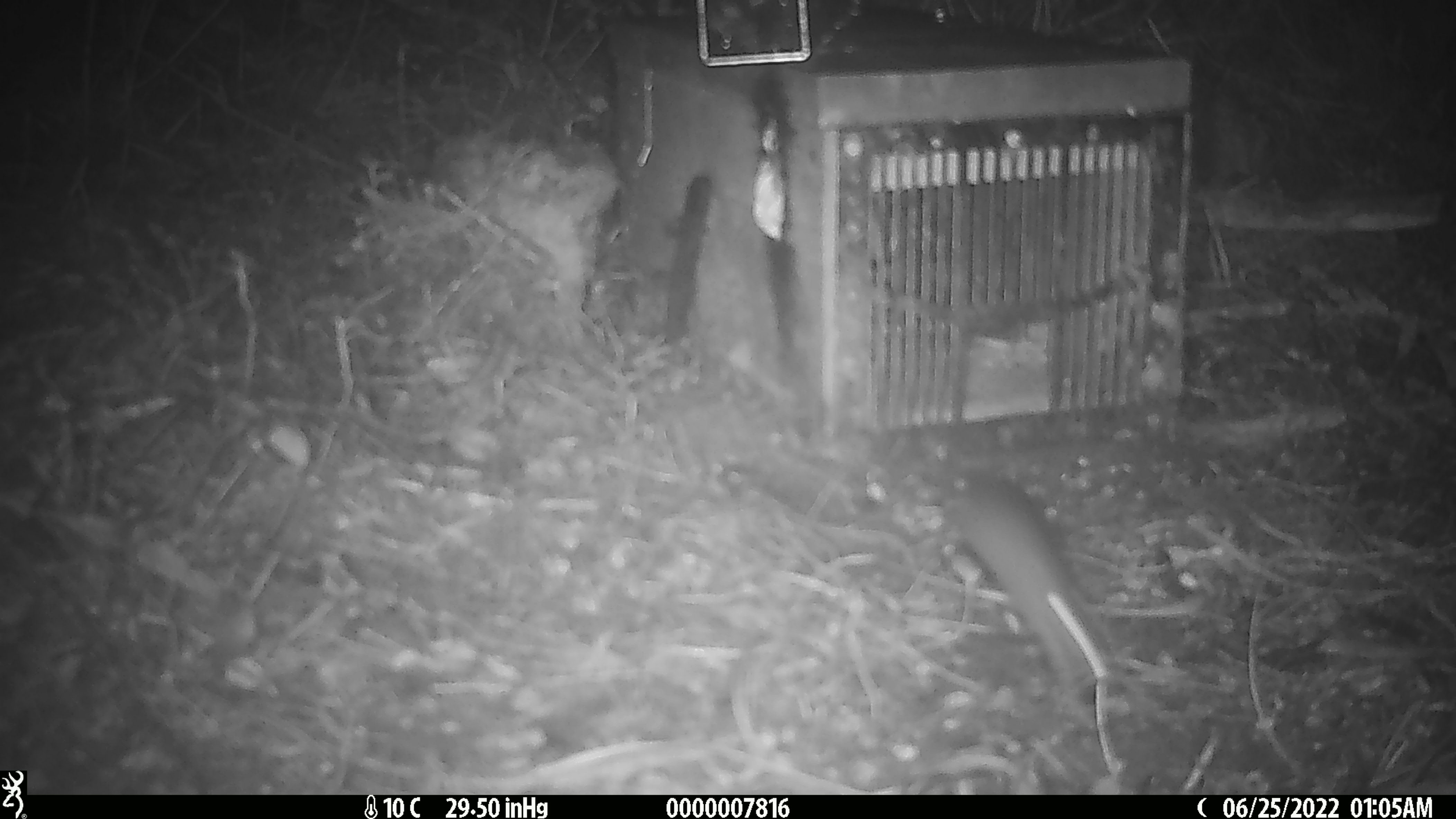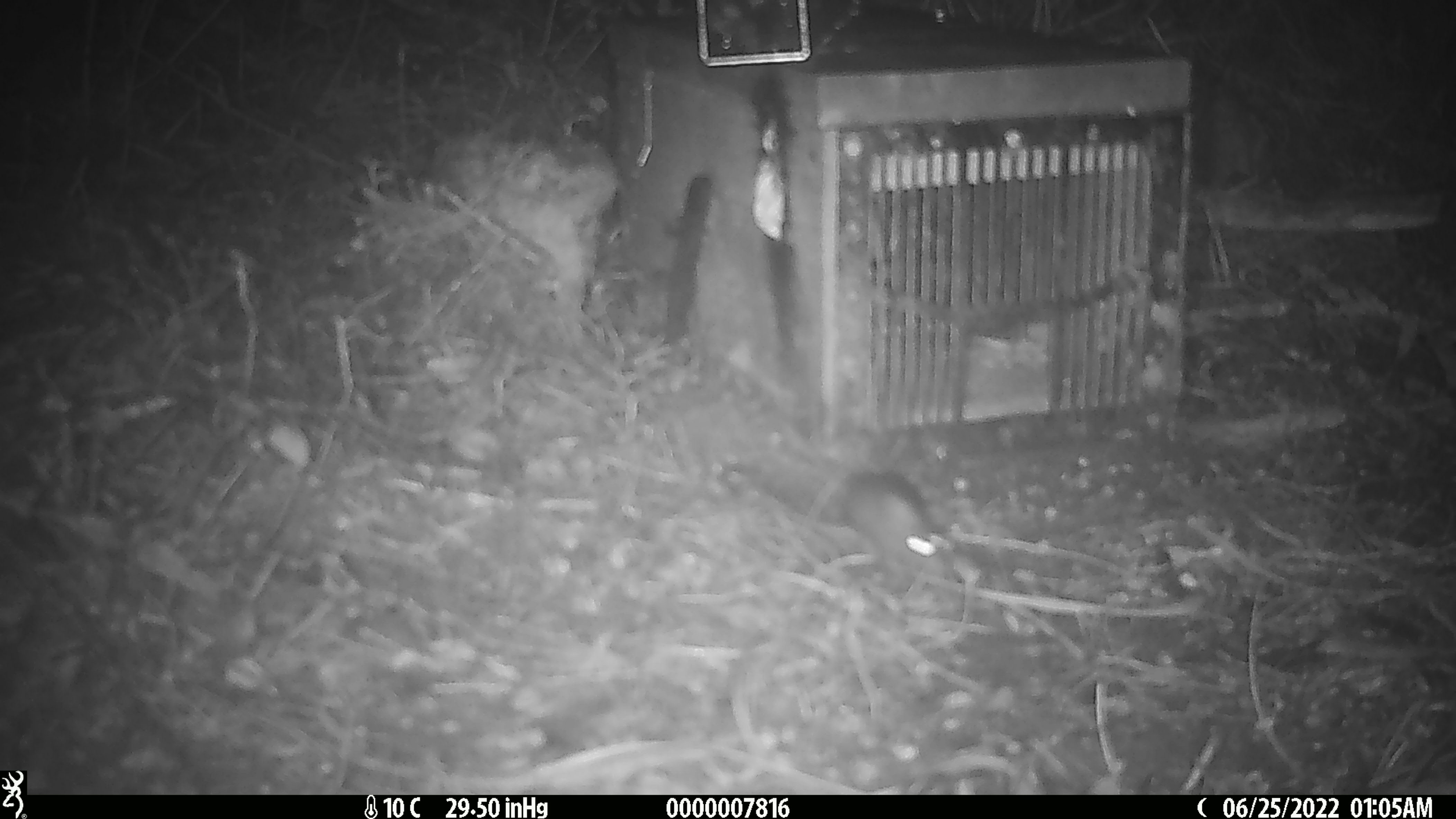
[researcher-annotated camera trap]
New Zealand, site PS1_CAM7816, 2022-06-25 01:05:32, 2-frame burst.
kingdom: Animalia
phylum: Chordata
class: Mammalia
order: Rodentia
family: Muridae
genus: Mus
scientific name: Mus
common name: mouse